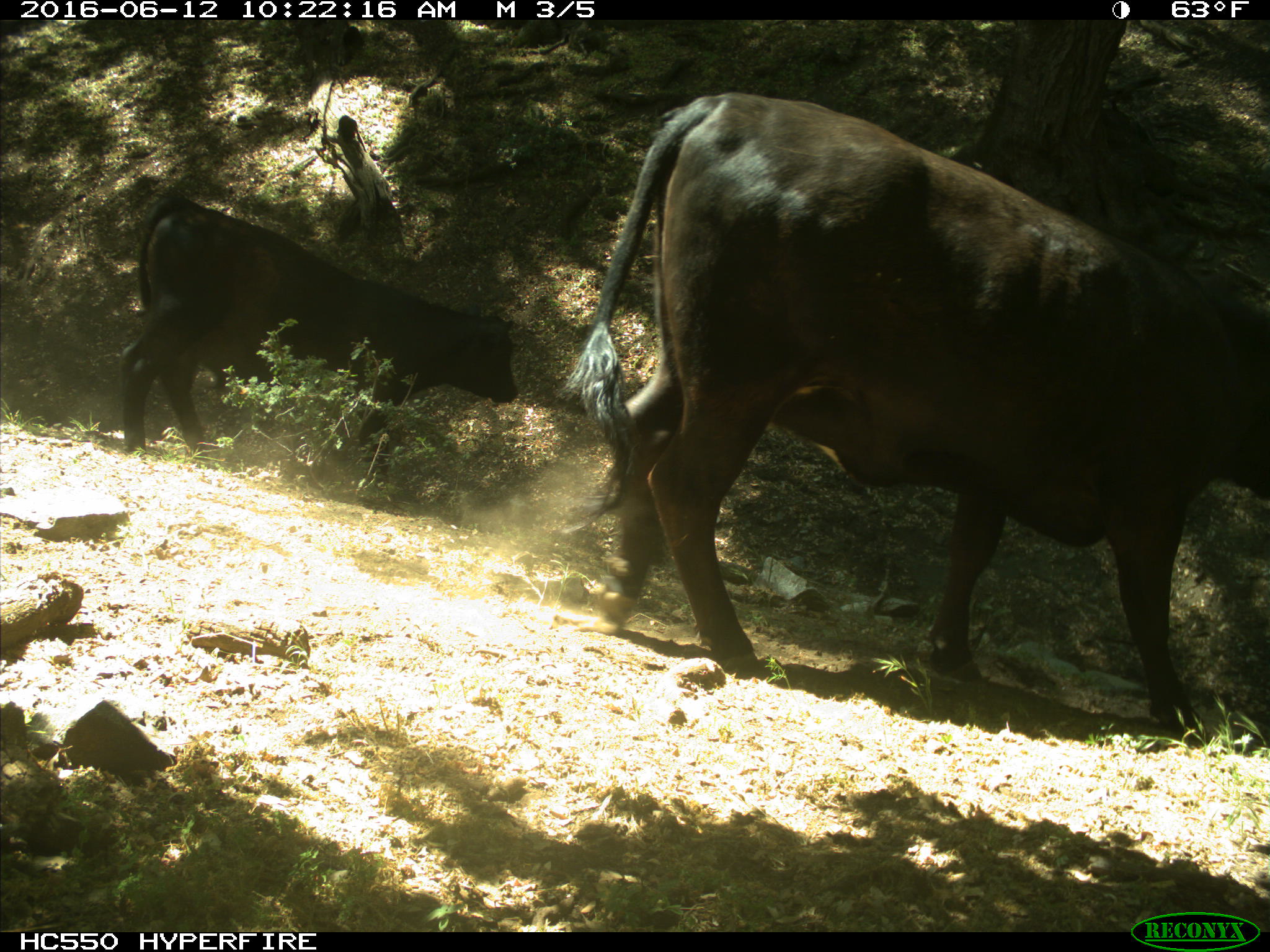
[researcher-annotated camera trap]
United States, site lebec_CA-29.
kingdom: Animalia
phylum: Chordata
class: Mammalia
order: Artiodactyla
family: Bovidae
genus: Bos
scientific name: Bos taurus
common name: domestic cow